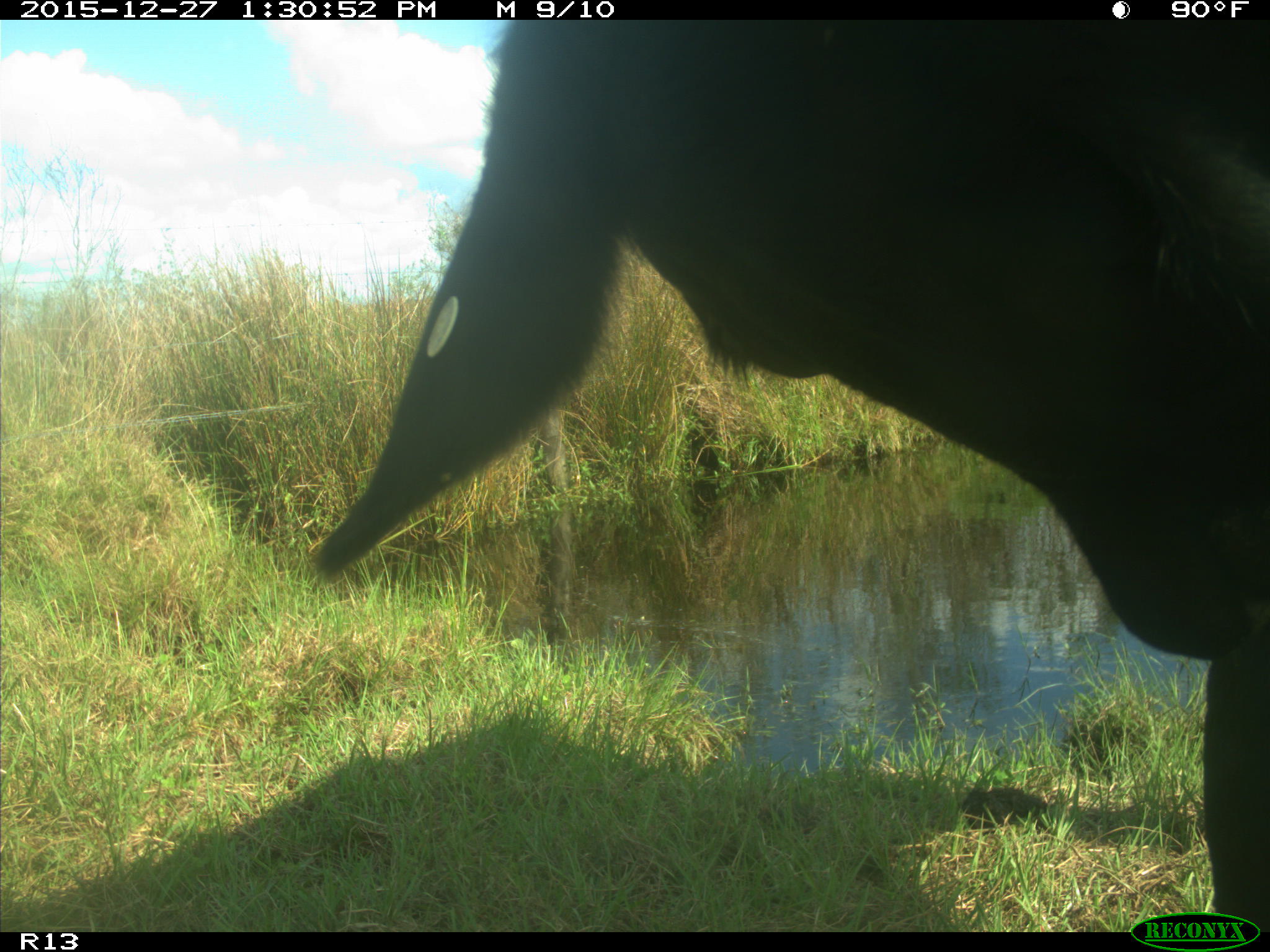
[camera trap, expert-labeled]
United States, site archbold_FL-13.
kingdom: Animalia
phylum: Chordata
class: Mammalia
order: Artiodactyla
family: Bovidae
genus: Bos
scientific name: Bos taurus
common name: domestic cow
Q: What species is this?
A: Bos taurus (domestic cow).